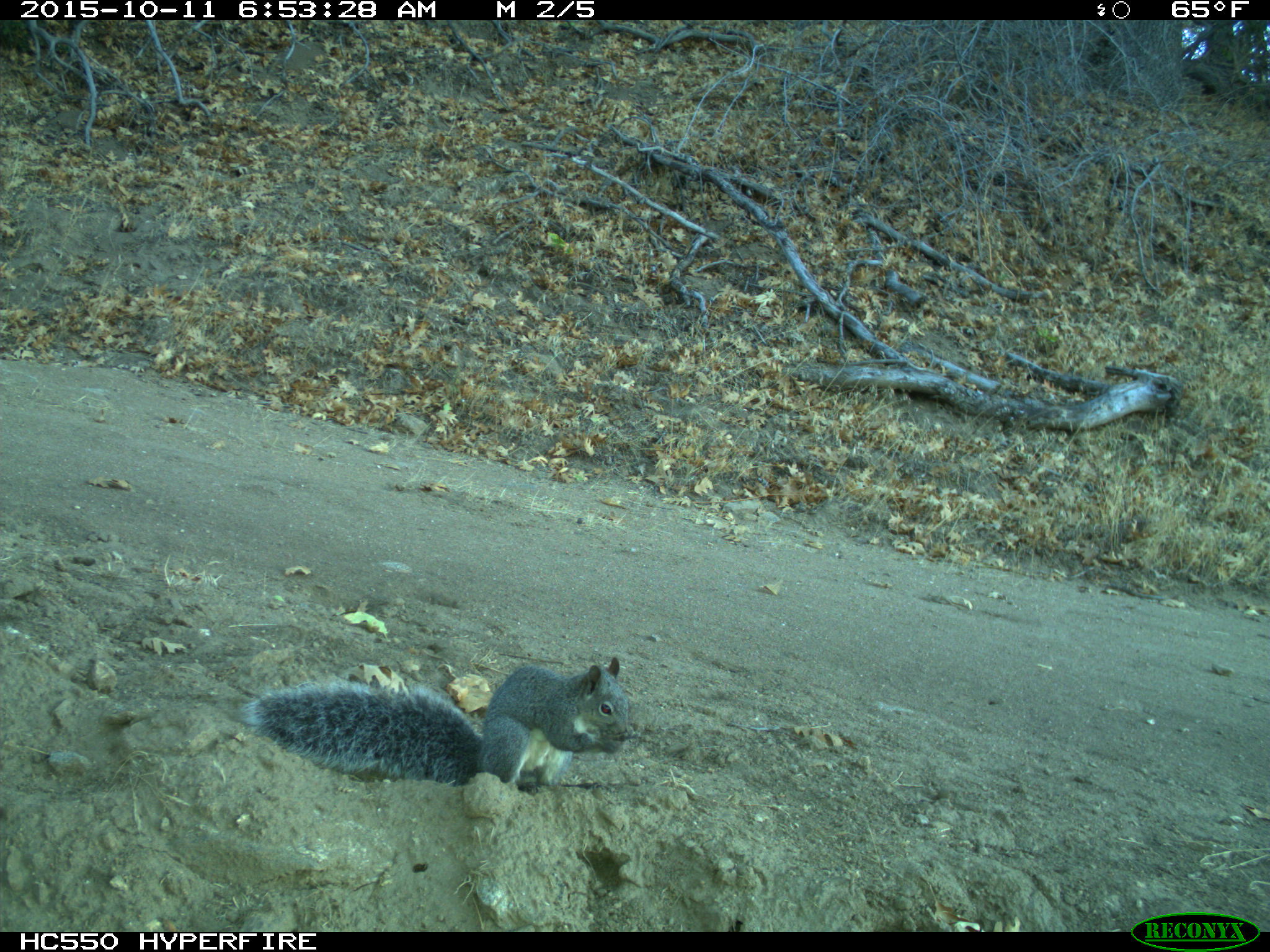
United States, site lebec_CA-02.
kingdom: Animalia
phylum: Chordata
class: Mammalia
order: Rodentia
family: Sciuridae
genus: Sciurus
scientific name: Sciurus carolinensis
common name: eastern gray squirrel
Sciurus carolinensis (eastern gray squirrel).